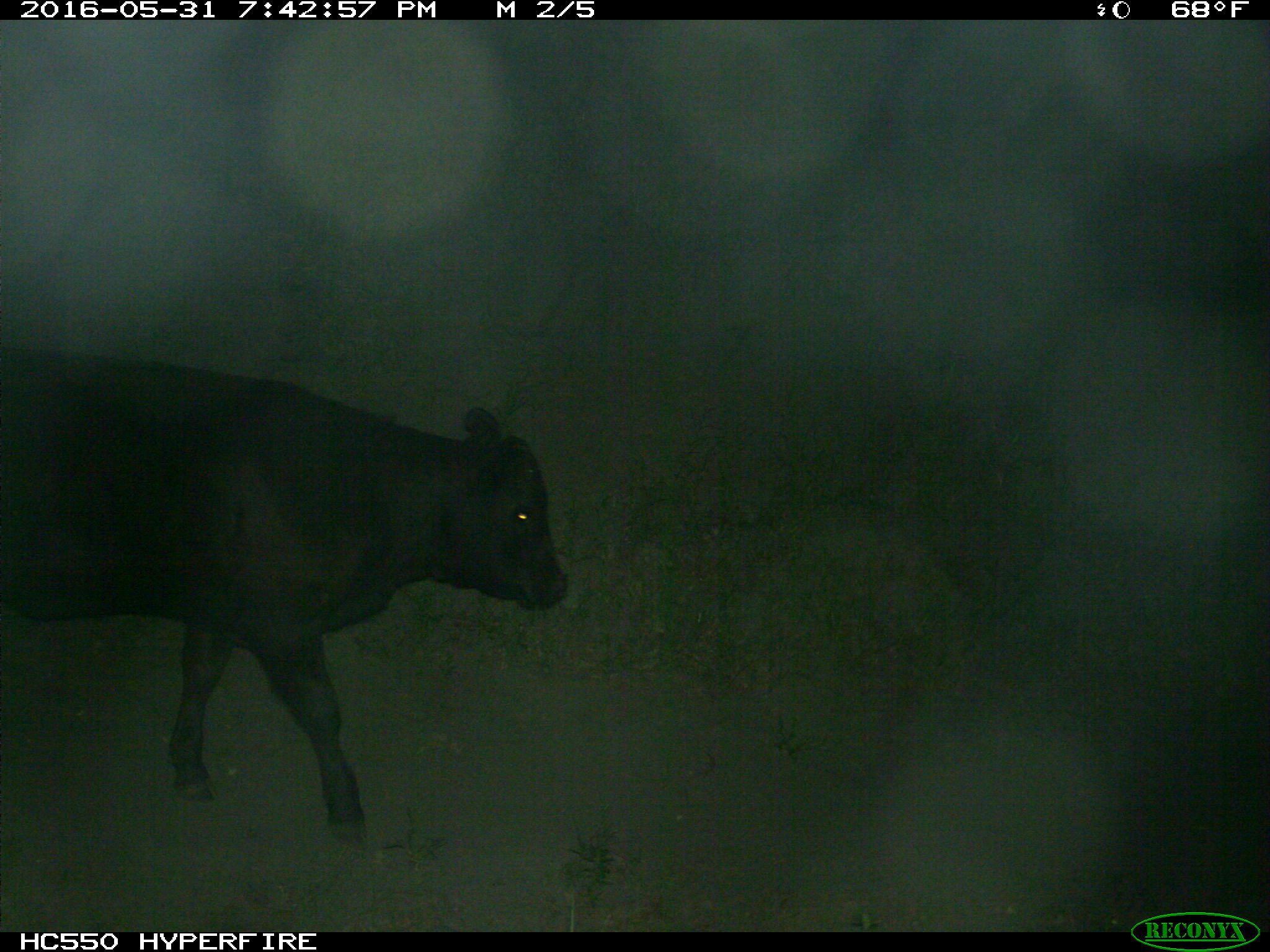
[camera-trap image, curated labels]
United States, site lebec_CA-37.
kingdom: Animalia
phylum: Chordata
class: Mammalia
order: Artiodactyla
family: Bovidae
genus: Bos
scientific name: Bos taurus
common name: domestic cow